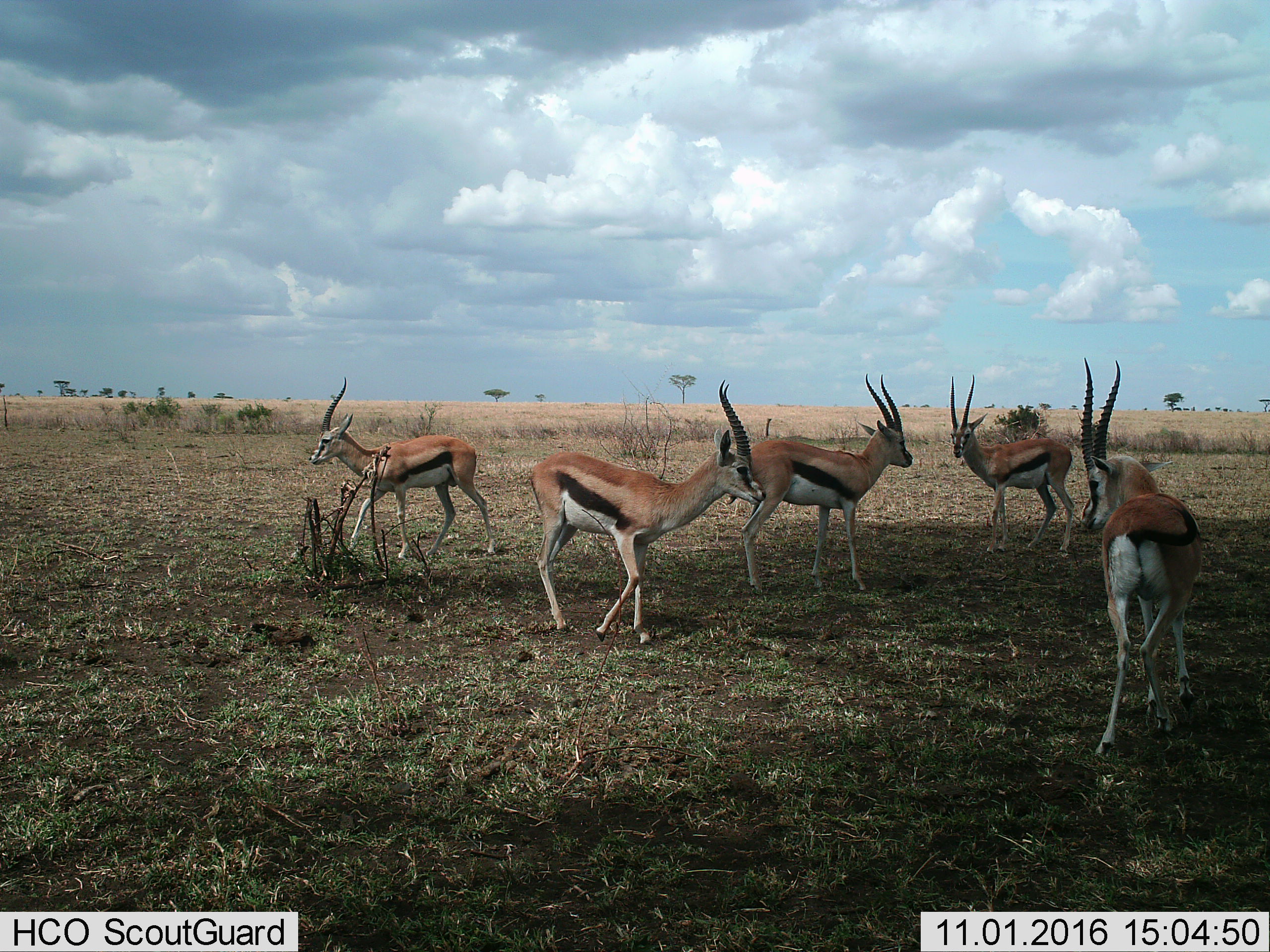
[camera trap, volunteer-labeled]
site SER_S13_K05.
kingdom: Animalia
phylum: Chordata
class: Mammalia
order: Artiodactyla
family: Bovidae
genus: Eudorcas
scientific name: Eudorcas thomsonii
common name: thomson's gazelle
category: gazellethomsons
Gazellethomsons (thomson's gazelle) (Eudorcas thomsonii), count 5. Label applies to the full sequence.